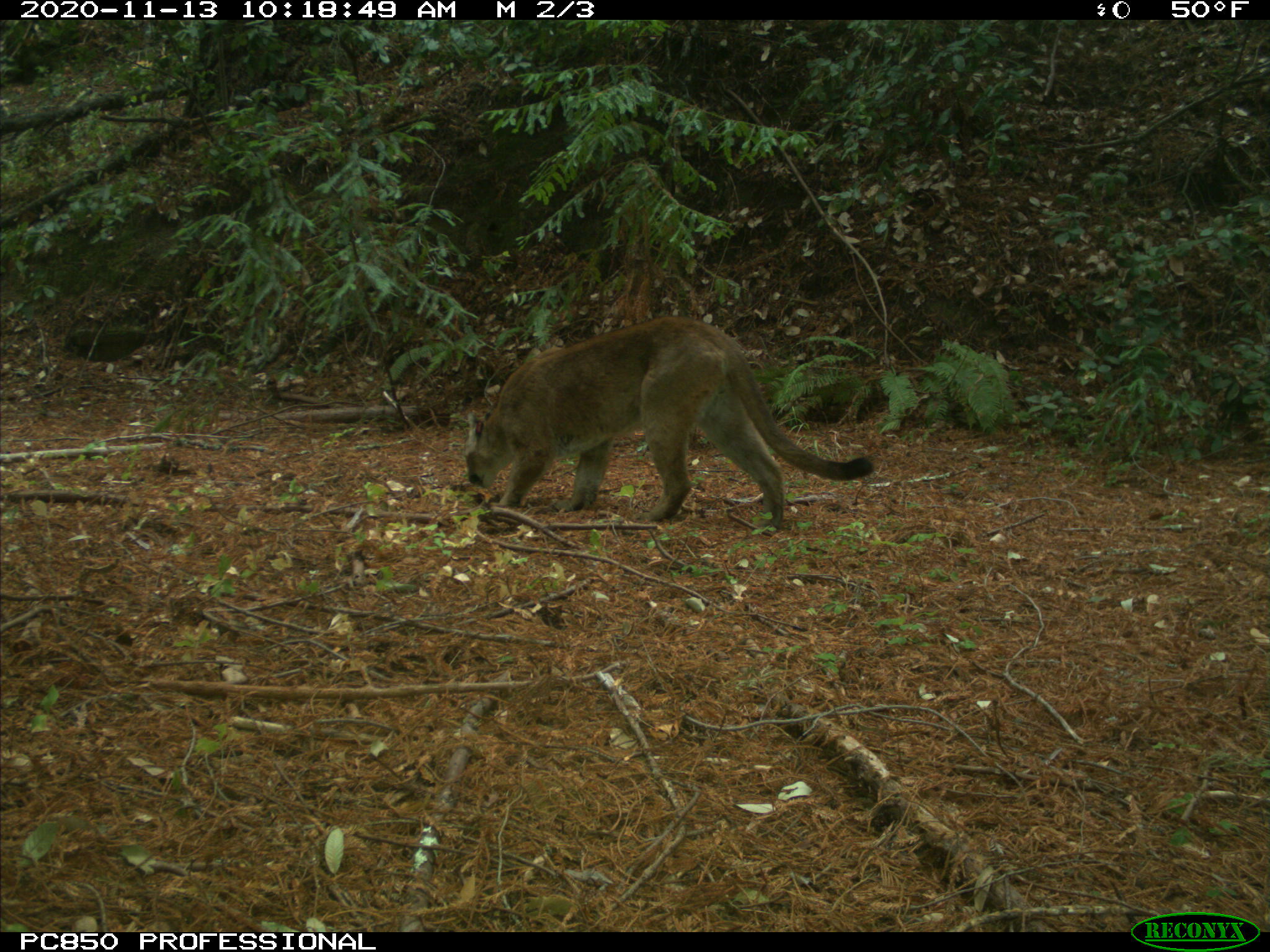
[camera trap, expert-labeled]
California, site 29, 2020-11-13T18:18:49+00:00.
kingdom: Animalia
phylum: Chordata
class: Mammalia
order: Carnivora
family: Felidae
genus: Puma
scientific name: Puma concolor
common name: puma